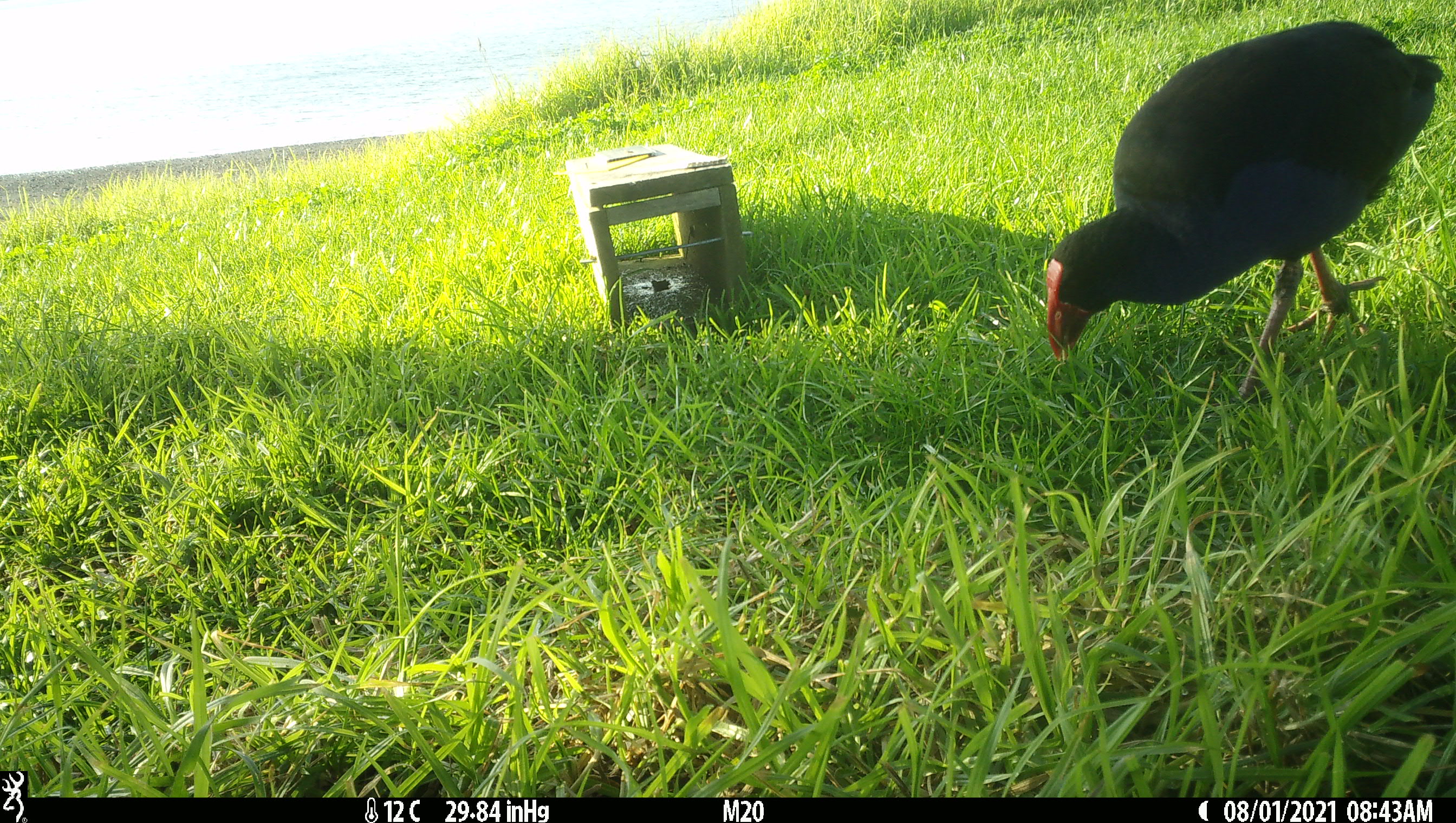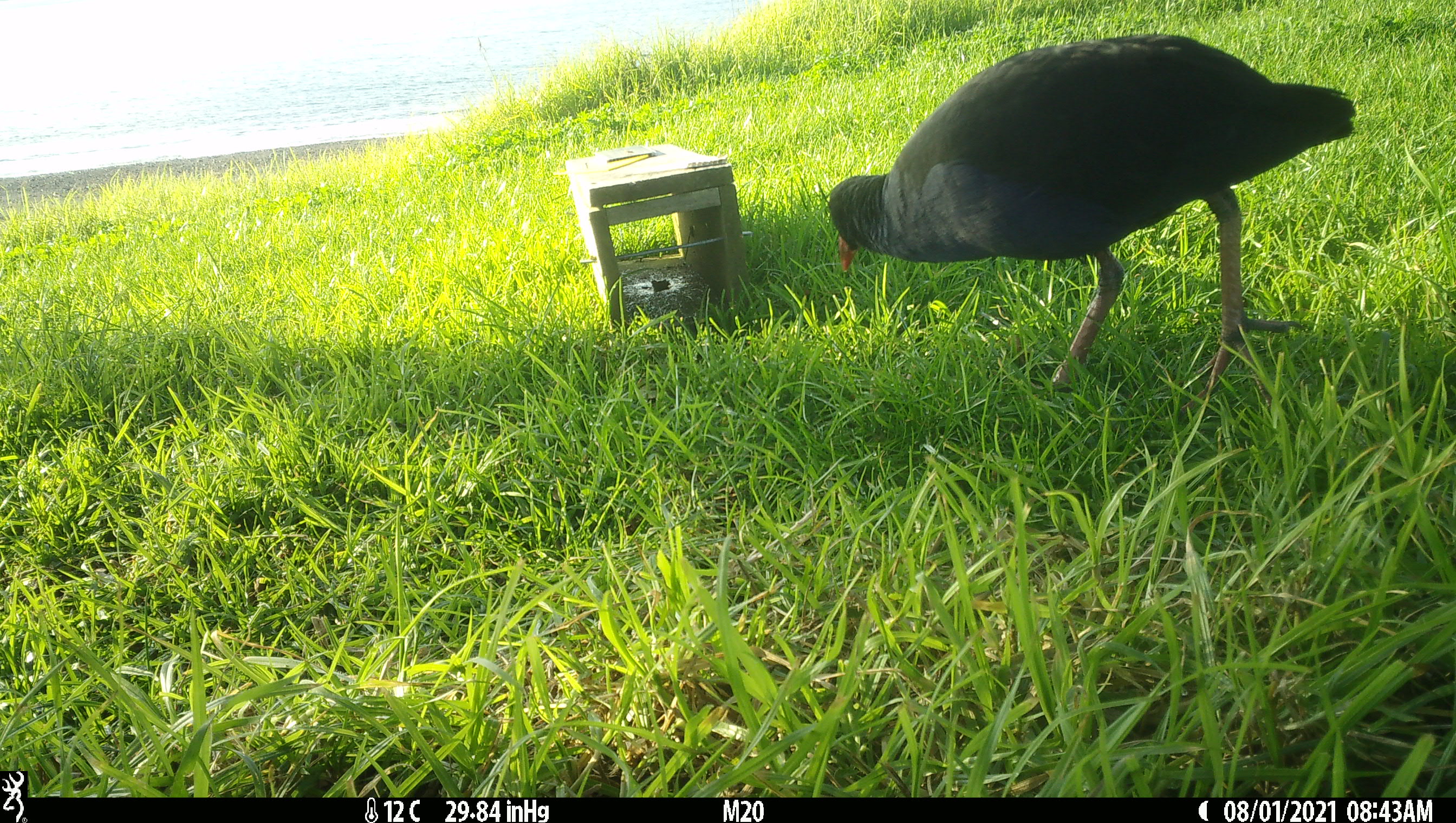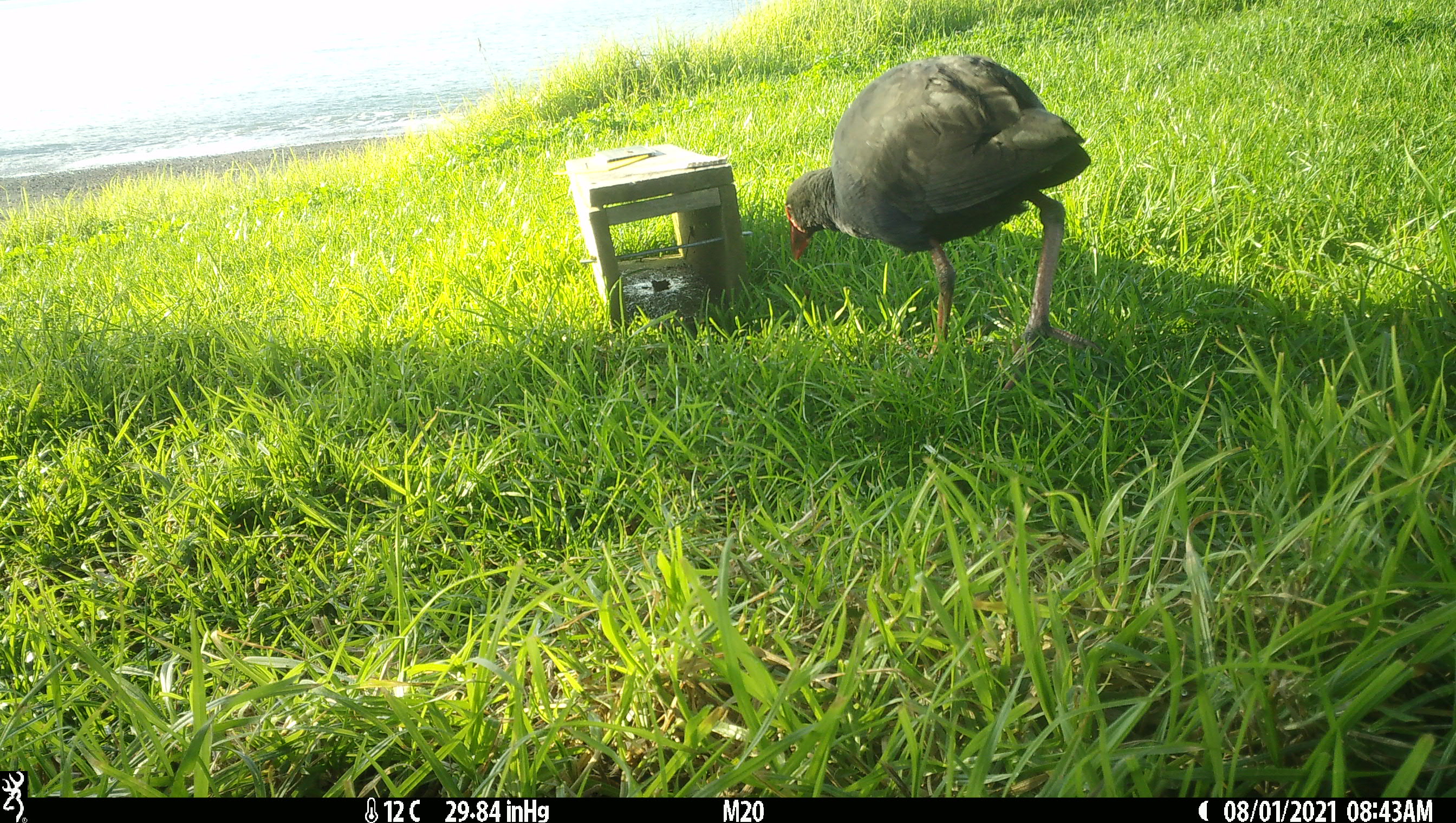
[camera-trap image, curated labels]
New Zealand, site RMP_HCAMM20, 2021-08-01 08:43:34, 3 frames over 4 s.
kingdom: Animalia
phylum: Chordata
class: Aves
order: Gruiformes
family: Rallidae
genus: Porphyrio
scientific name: Porphyrio melanotus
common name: australasian swamphen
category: pukeko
Pukeko (australasian swamphen) (Porphyrio melanotus).